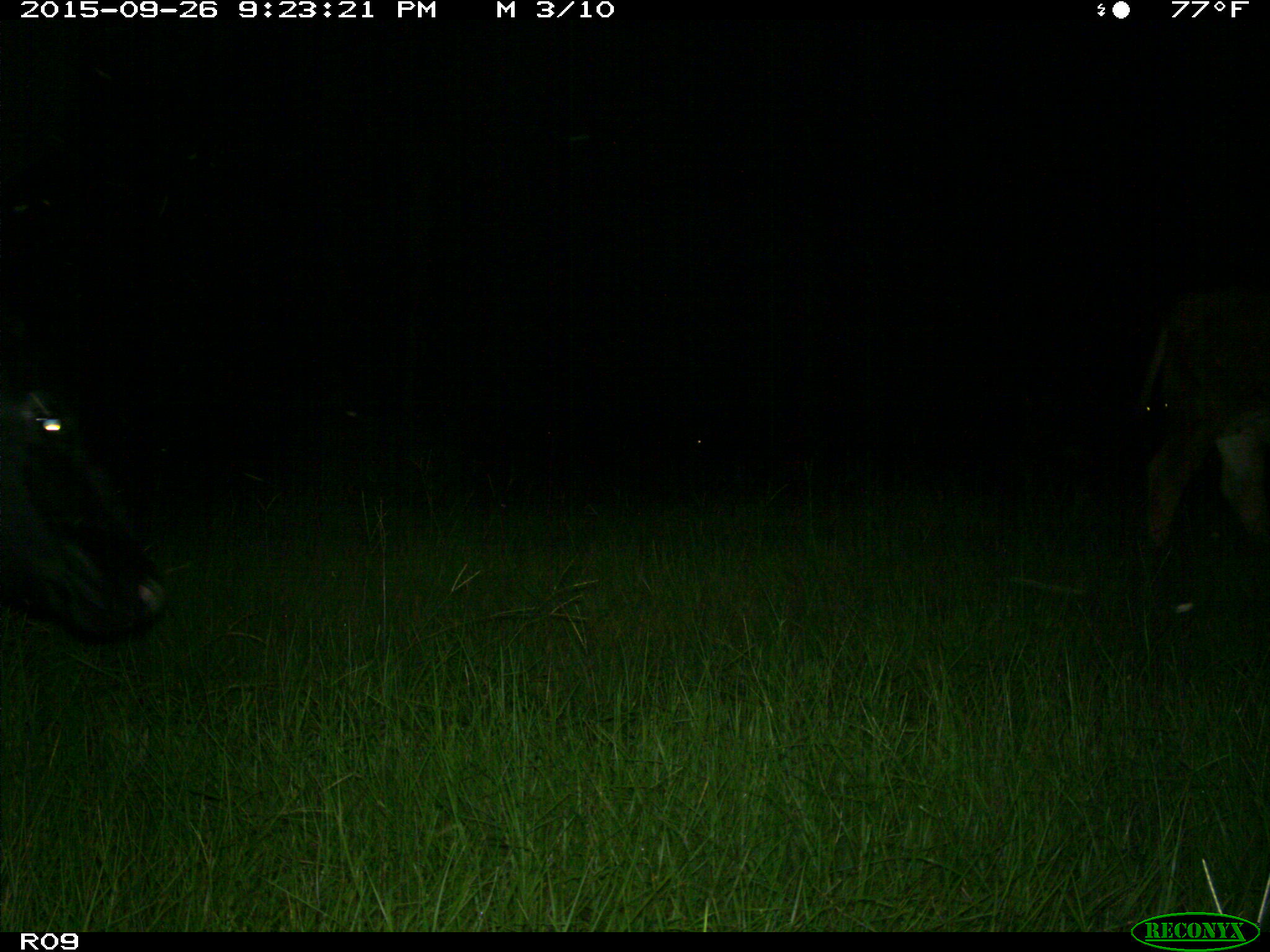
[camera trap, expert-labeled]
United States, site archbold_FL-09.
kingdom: Animalia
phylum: Chordata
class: Mammalia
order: Artiodactyla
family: Bovidae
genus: Bos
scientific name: Bos taurus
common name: domestic cow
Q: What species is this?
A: Bos taurus (domestic cow).